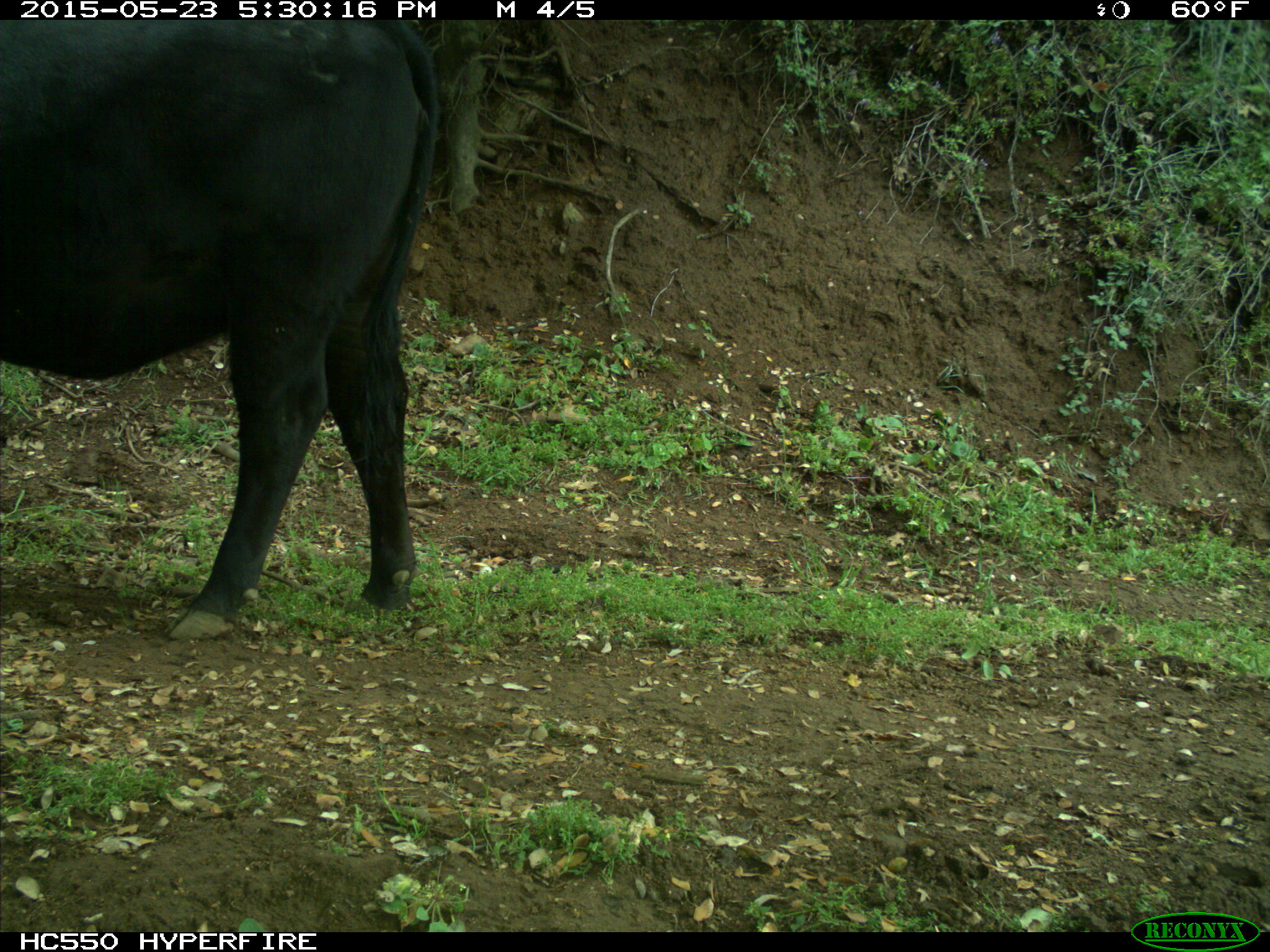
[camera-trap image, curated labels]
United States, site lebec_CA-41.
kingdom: Animalia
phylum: Chordata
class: Mammalia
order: Artiodactyla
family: Bovidae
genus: Bos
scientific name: Bos taurus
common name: domestic cow